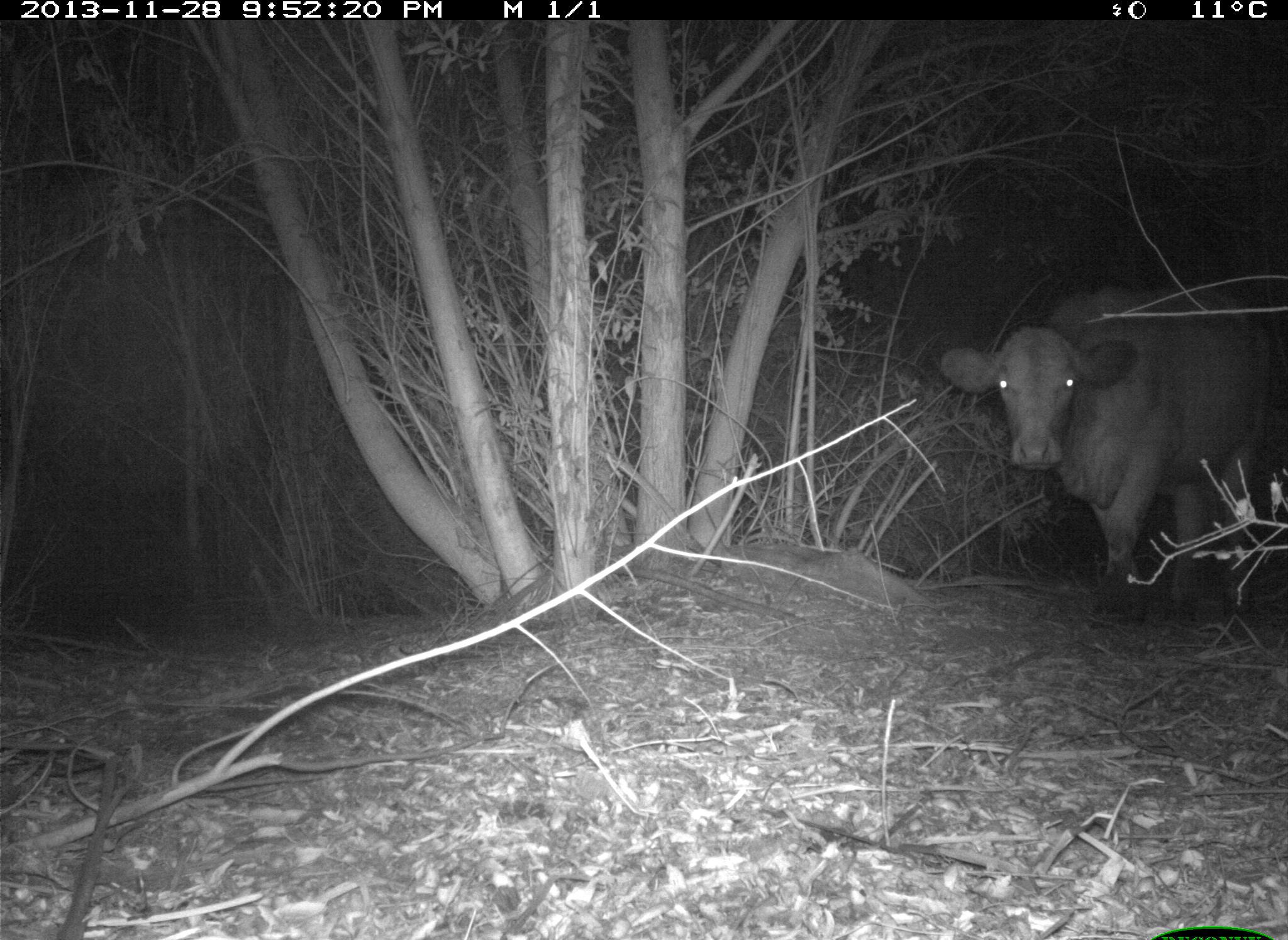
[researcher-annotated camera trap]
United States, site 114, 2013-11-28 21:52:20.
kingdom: Animalia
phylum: Chordata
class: Mammalia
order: Artiodactyla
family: Bovidae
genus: Bos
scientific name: Bos taurus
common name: cow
Cow (Bos taurus).